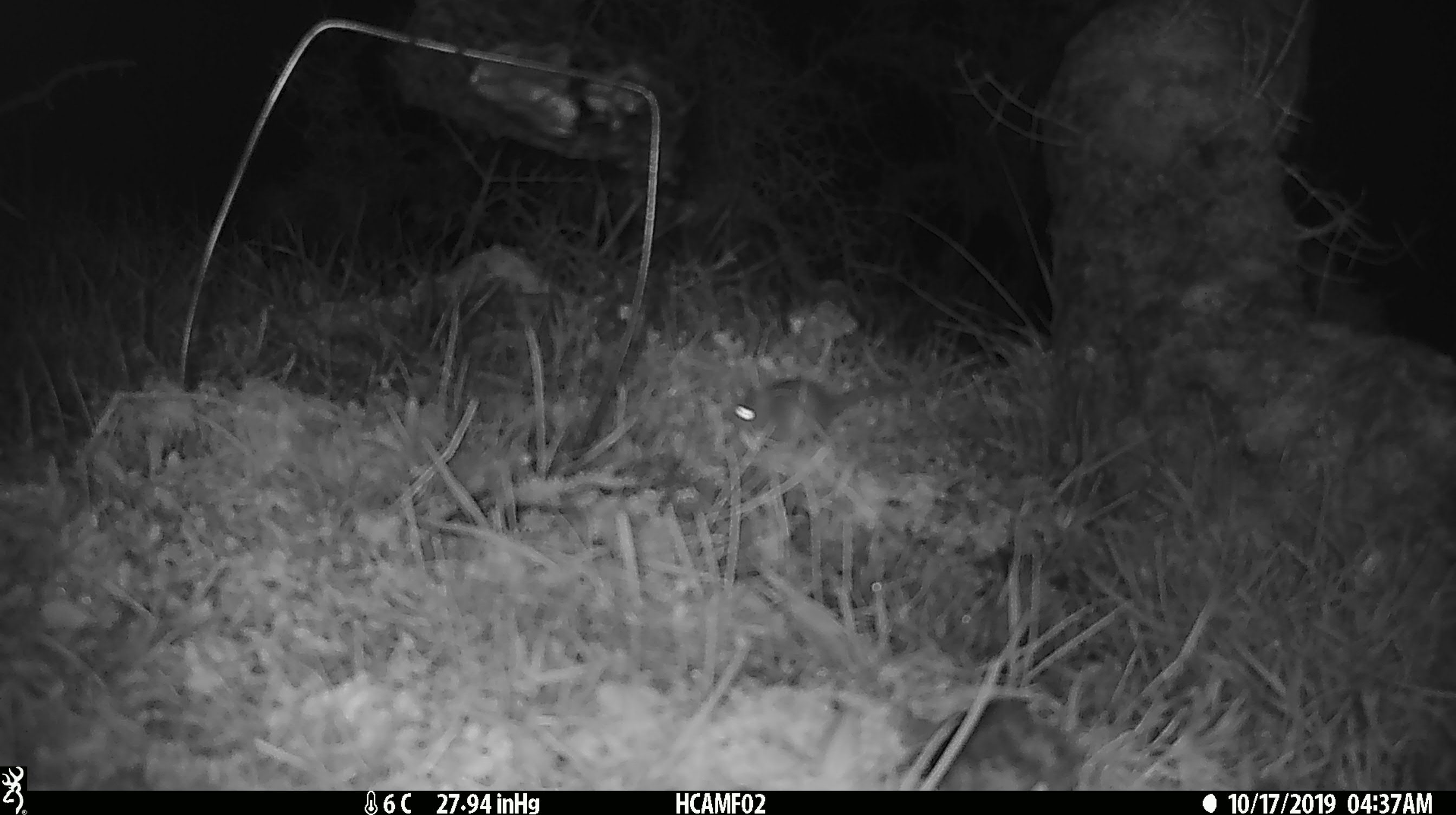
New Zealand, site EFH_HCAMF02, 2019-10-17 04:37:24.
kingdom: Animalia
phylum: Chordata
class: Mammalia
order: Rodentia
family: Muridae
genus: Mus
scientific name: Mus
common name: mouse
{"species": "mouse (Mus)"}